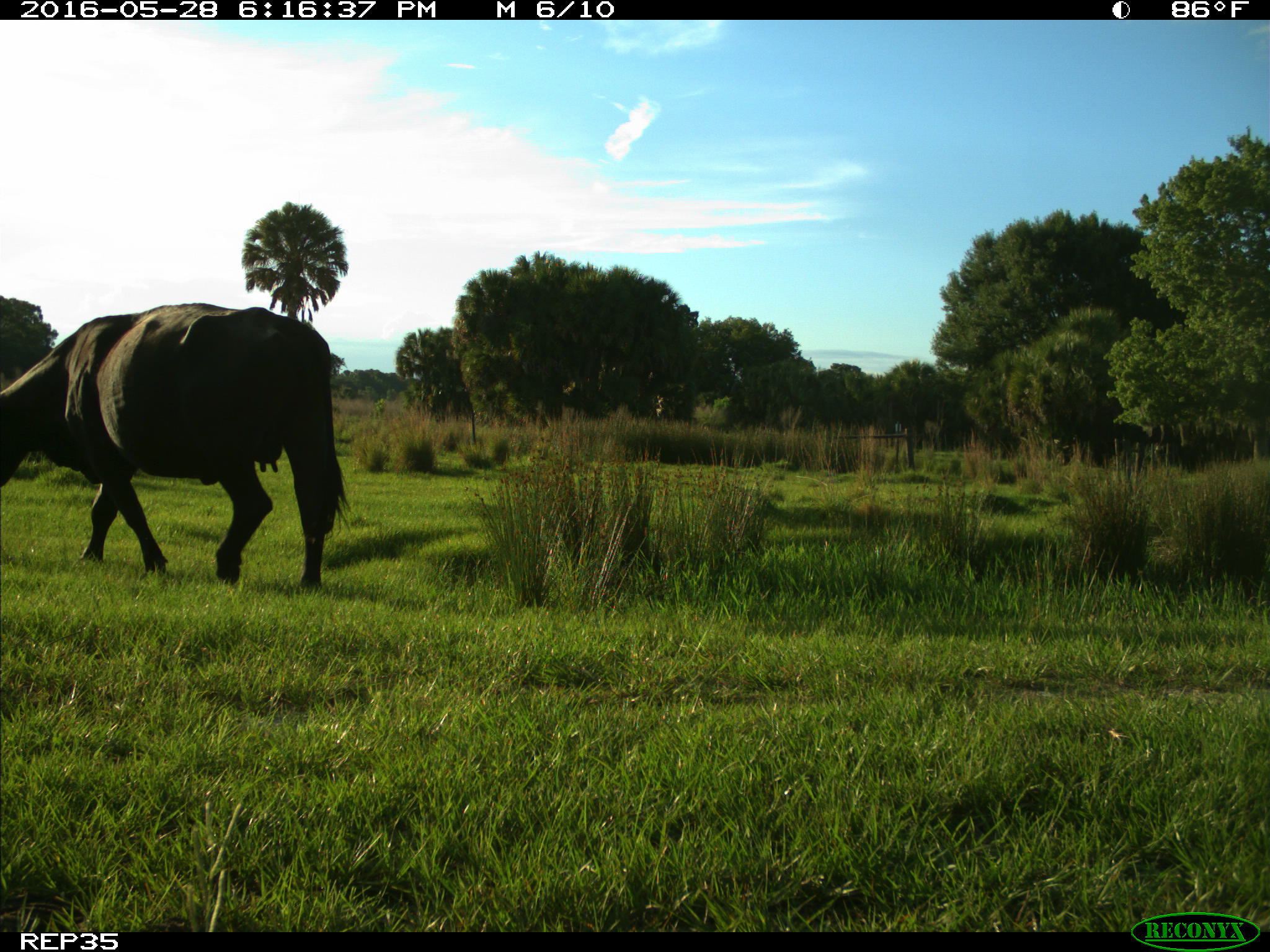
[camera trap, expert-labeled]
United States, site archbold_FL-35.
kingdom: Animalia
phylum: Chordata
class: Mammalia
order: Artiodactyla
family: Bovidae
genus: Bos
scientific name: Bos taurus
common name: domestic cow